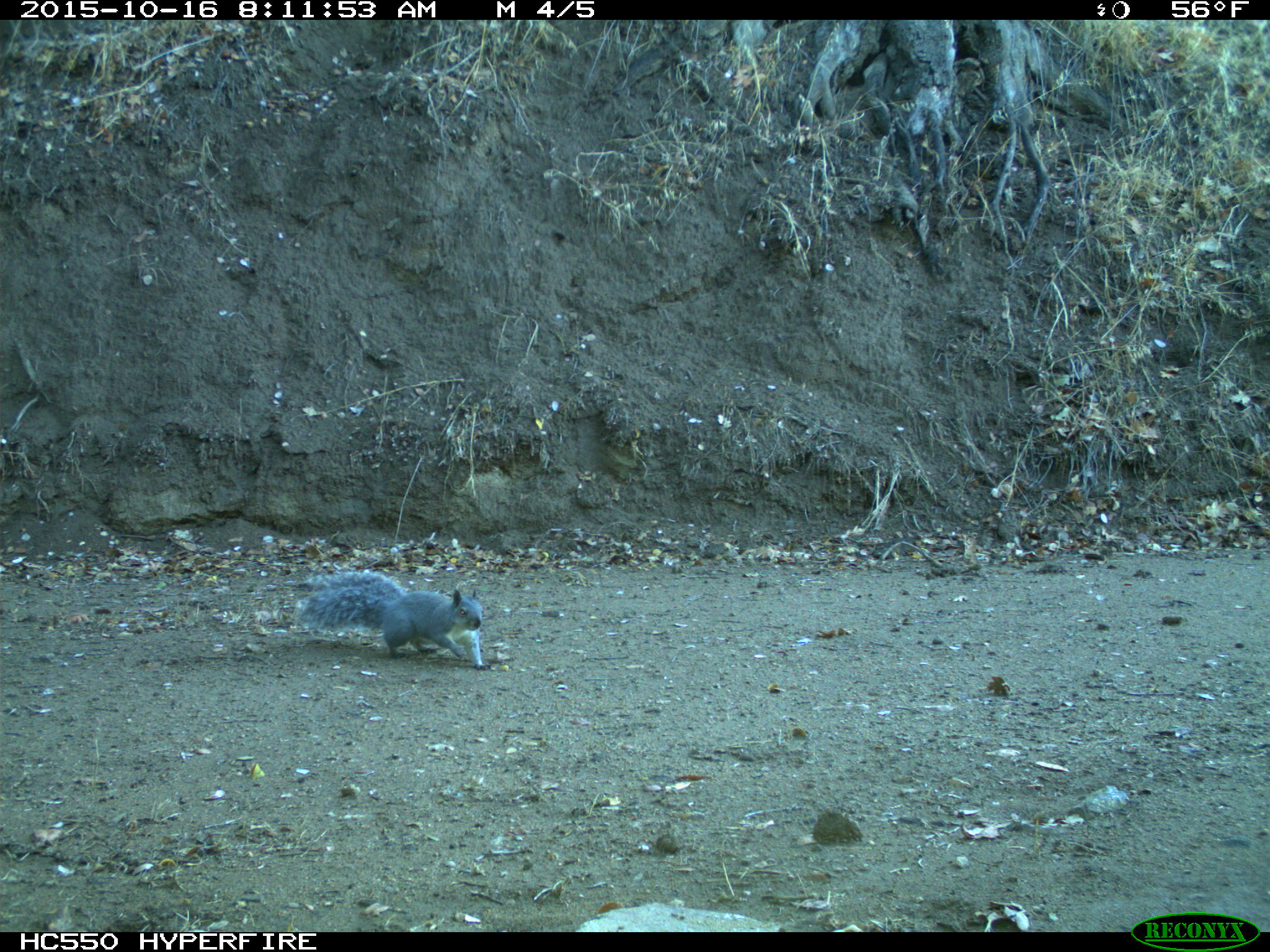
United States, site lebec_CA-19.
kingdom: Animalia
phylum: Chordata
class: Mammalia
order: Rodentia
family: Sciuridae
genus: Sciurus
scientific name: Sciurus carolinensis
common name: eastern gray squirrel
Sciurus carolinensis (eastern gray squirrel).